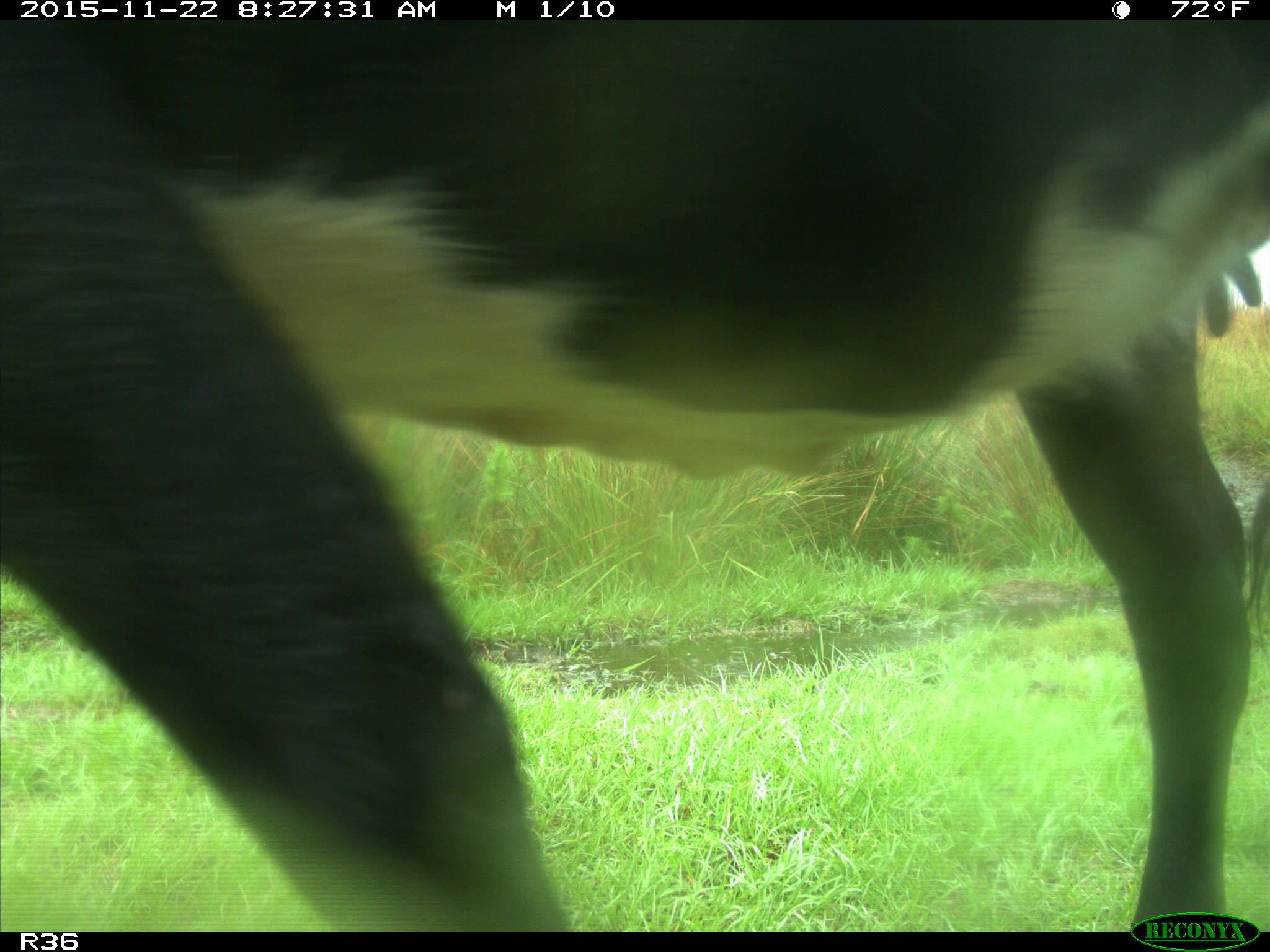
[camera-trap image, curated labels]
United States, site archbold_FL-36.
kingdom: Animalia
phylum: Chordata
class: Mammalia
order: Artiodactyla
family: Bovidae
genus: Bos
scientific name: Bos taurus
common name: domestic cow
Bos taurus (domestic cow).